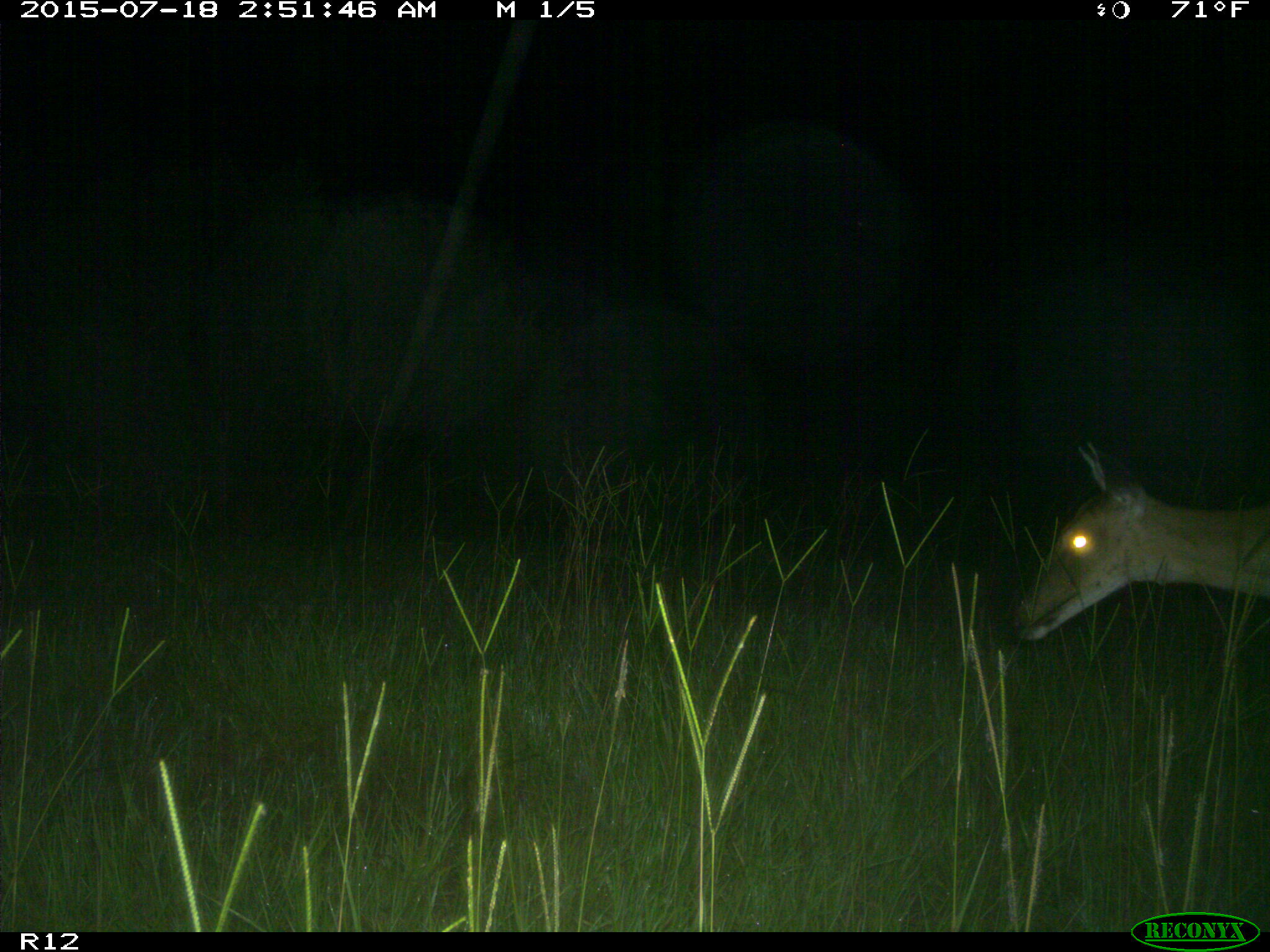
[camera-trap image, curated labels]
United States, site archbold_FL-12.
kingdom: Animalia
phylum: Chordata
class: Mammalia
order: Artiodactyla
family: Cervidae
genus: Odocoileus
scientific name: Odocoileus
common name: deer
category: unidentified deer